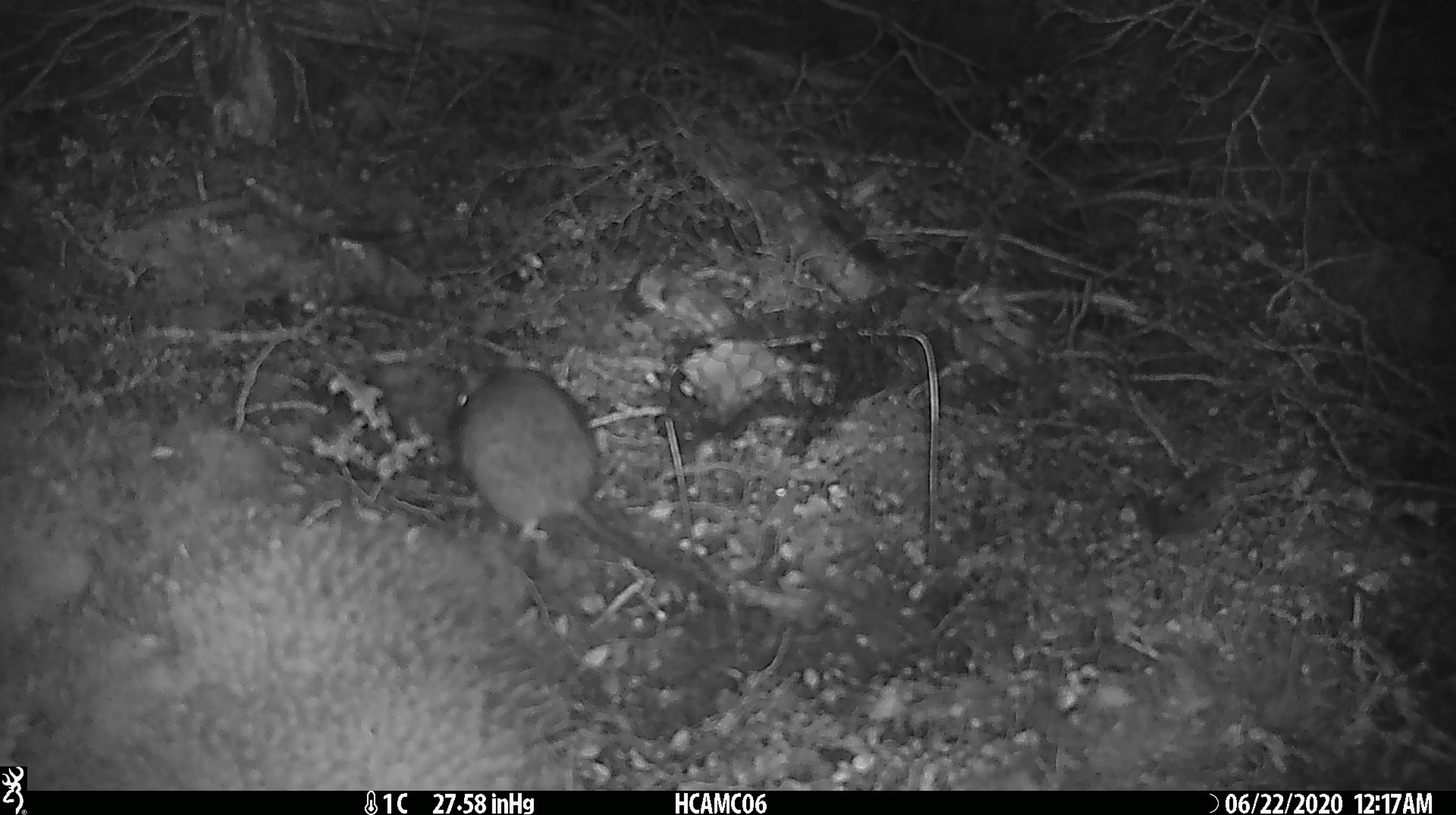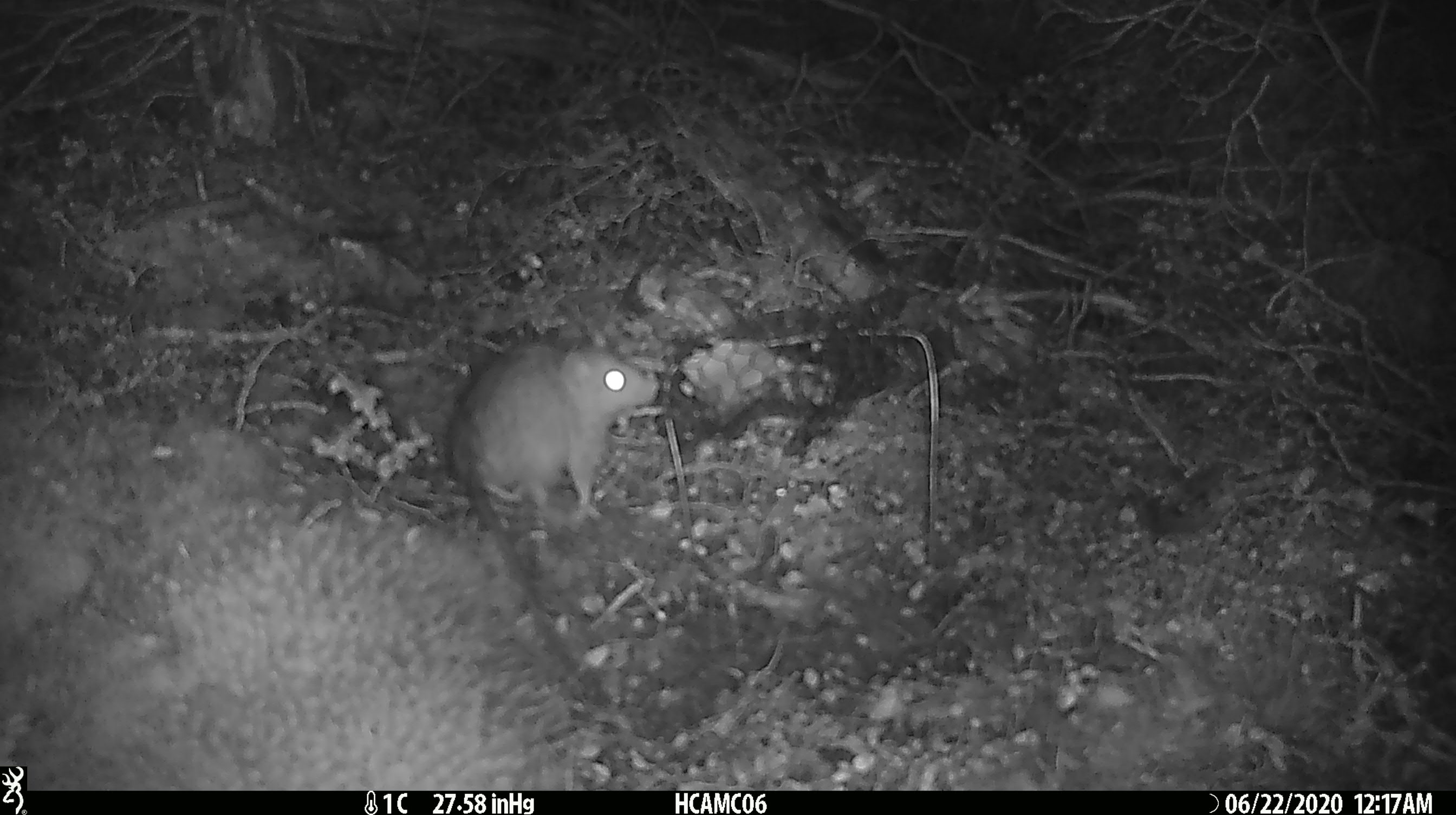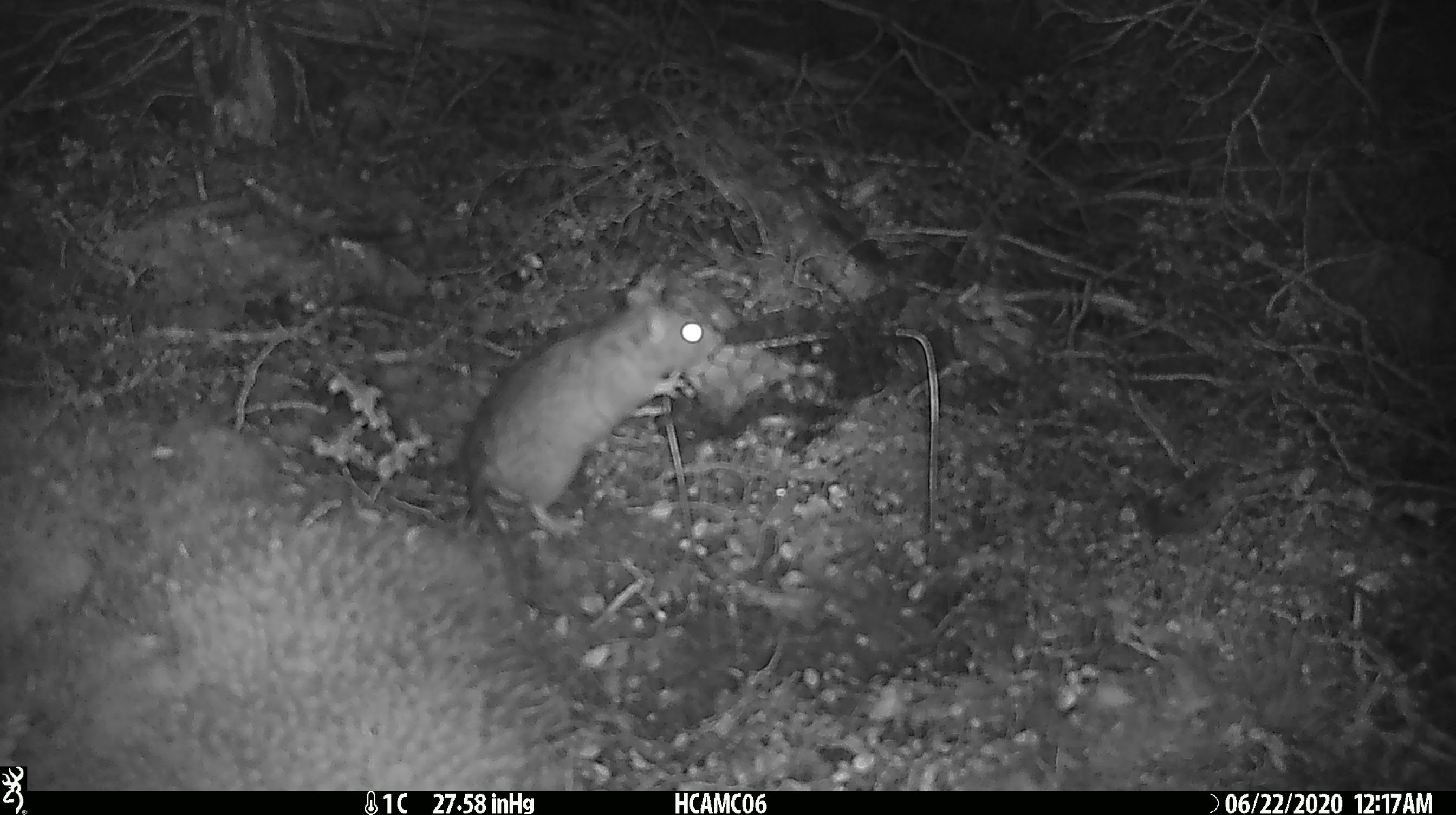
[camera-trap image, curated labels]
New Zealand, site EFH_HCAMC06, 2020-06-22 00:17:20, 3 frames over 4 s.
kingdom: Animalia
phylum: Chordata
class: Mammalia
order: Rodentia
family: Muridae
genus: Rattus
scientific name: Rattus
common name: rat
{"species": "rat (Rattus)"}